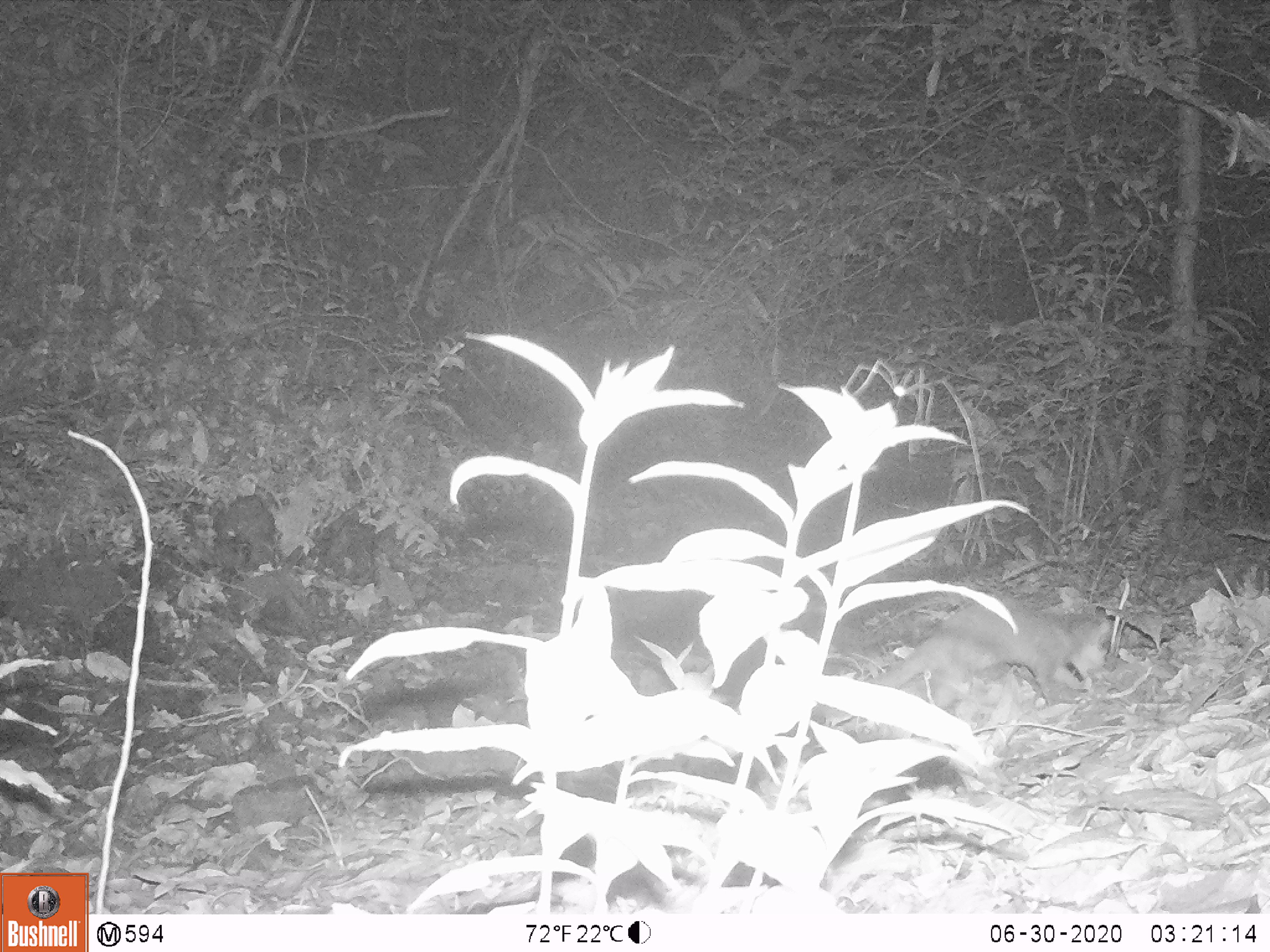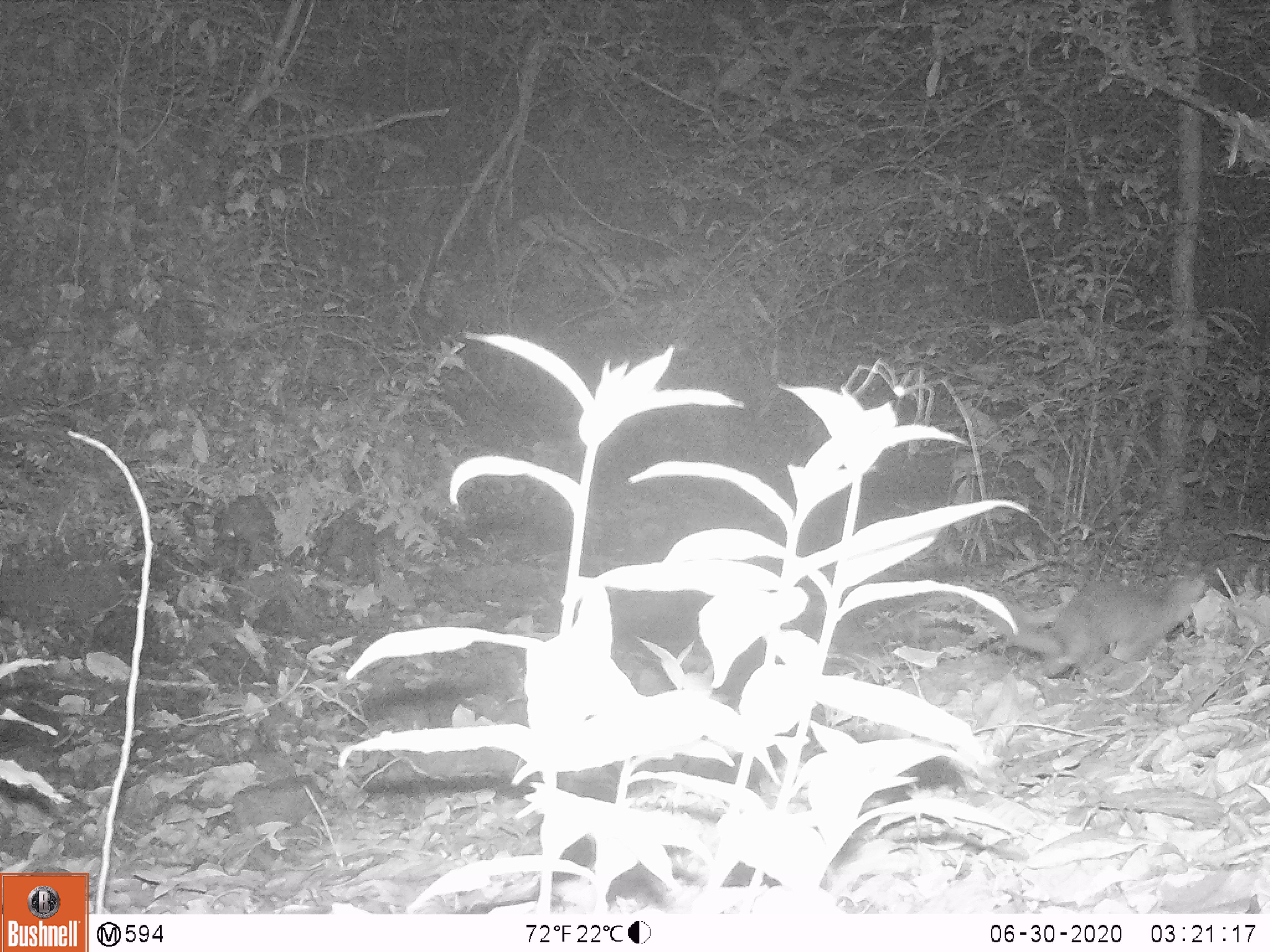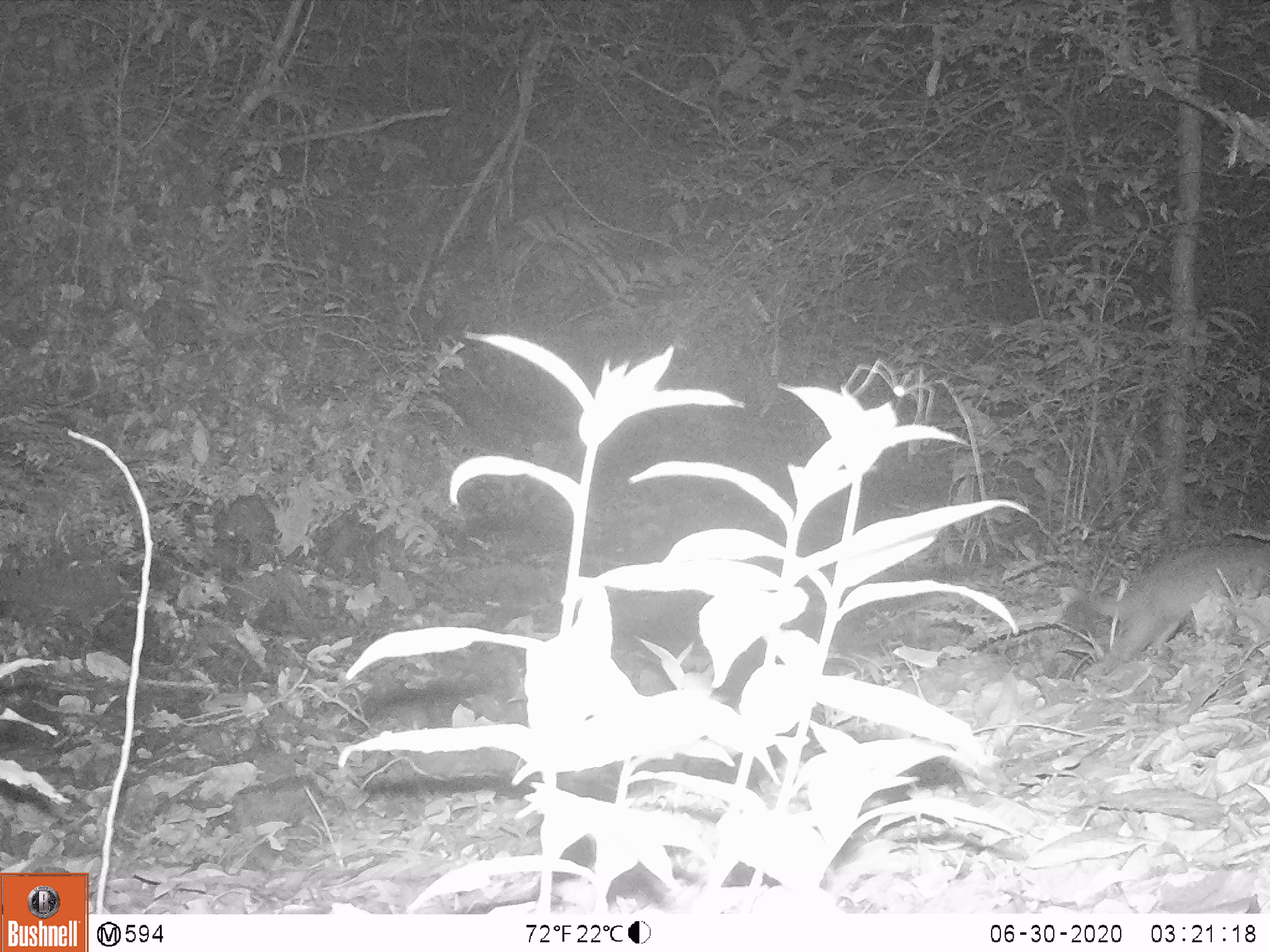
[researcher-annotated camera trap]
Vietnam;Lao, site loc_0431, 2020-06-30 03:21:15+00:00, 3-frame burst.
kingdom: Animalia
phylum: Chordata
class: Mammalia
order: Carnivora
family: Mustelidae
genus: Melogale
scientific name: Melogale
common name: ferret badger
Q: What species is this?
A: Ferret badger (Melogale).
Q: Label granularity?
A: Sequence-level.